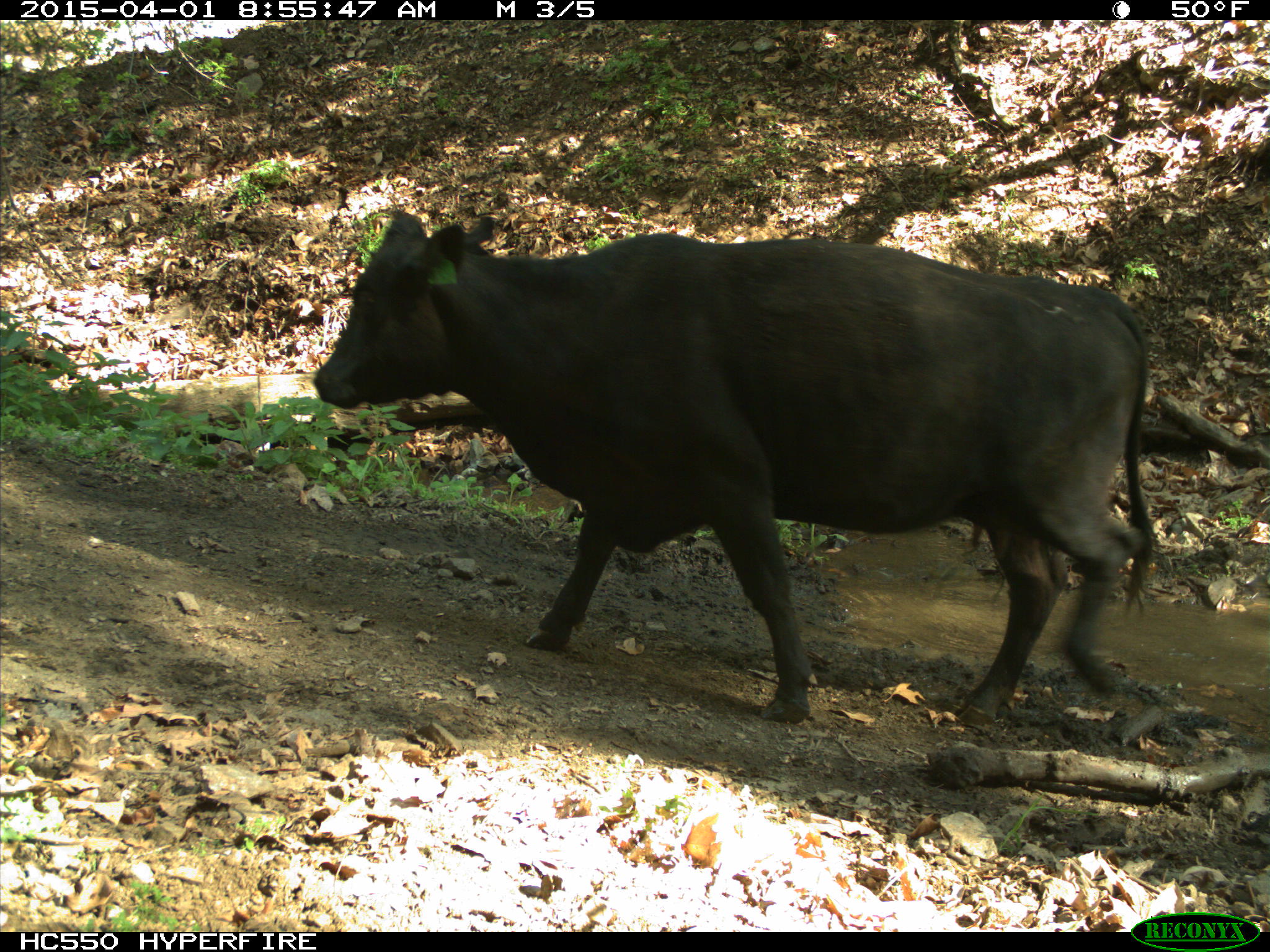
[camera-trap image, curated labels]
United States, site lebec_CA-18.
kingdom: Animalia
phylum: Chordata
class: Mammalia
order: Artiodactyla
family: Bovidae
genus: Bos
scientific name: Bos taurus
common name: domestic cow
Bos taurus (domestic cow).